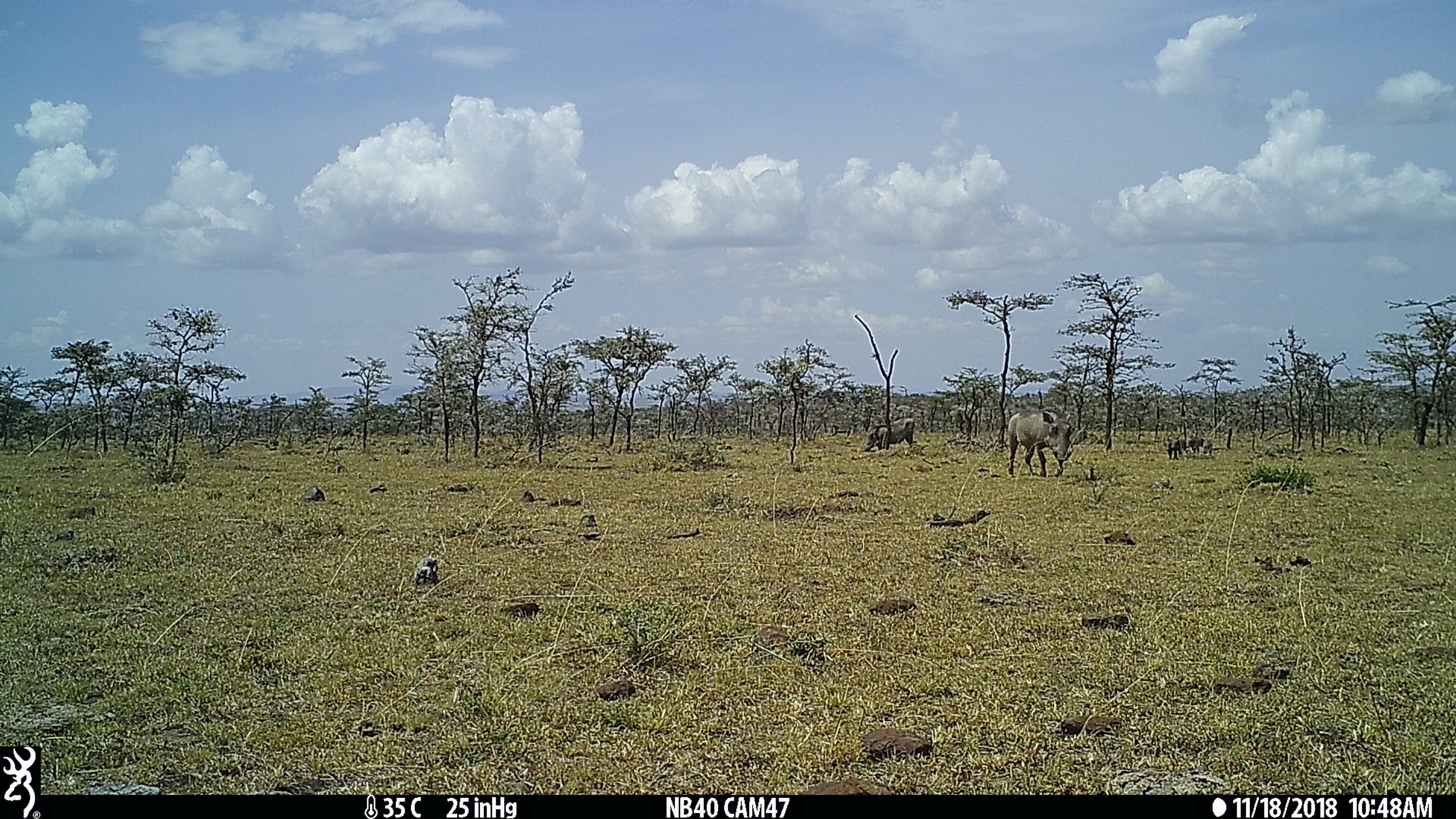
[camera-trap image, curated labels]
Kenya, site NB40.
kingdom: Animalia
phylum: Chordata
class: Mammalia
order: Artiodactyla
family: Suidae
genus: Phacochoerus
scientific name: Phacochoerus africanus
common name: common warthog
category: warthog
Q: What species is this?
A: Warthog (common warthog) (Phacochoerus africanus).